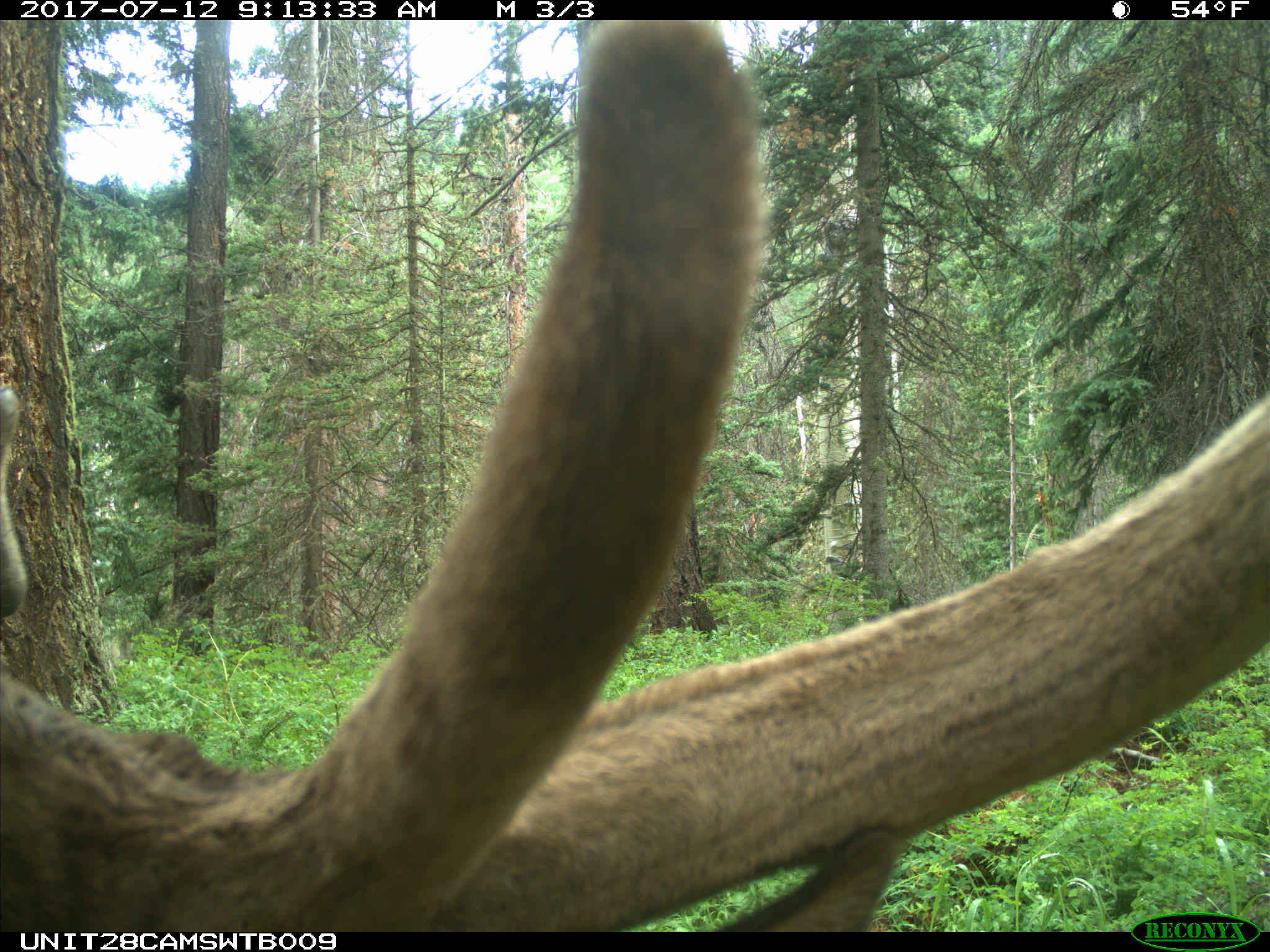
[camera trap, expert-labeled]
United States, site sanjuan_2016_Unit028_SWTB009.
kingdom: Animalia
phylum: Chordata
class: Mammalia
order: Artiodactyla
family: Cervidae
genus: Cervus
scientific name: Cervus elaphus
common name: red deer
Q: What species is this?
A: Cervus elaphus (red deer).